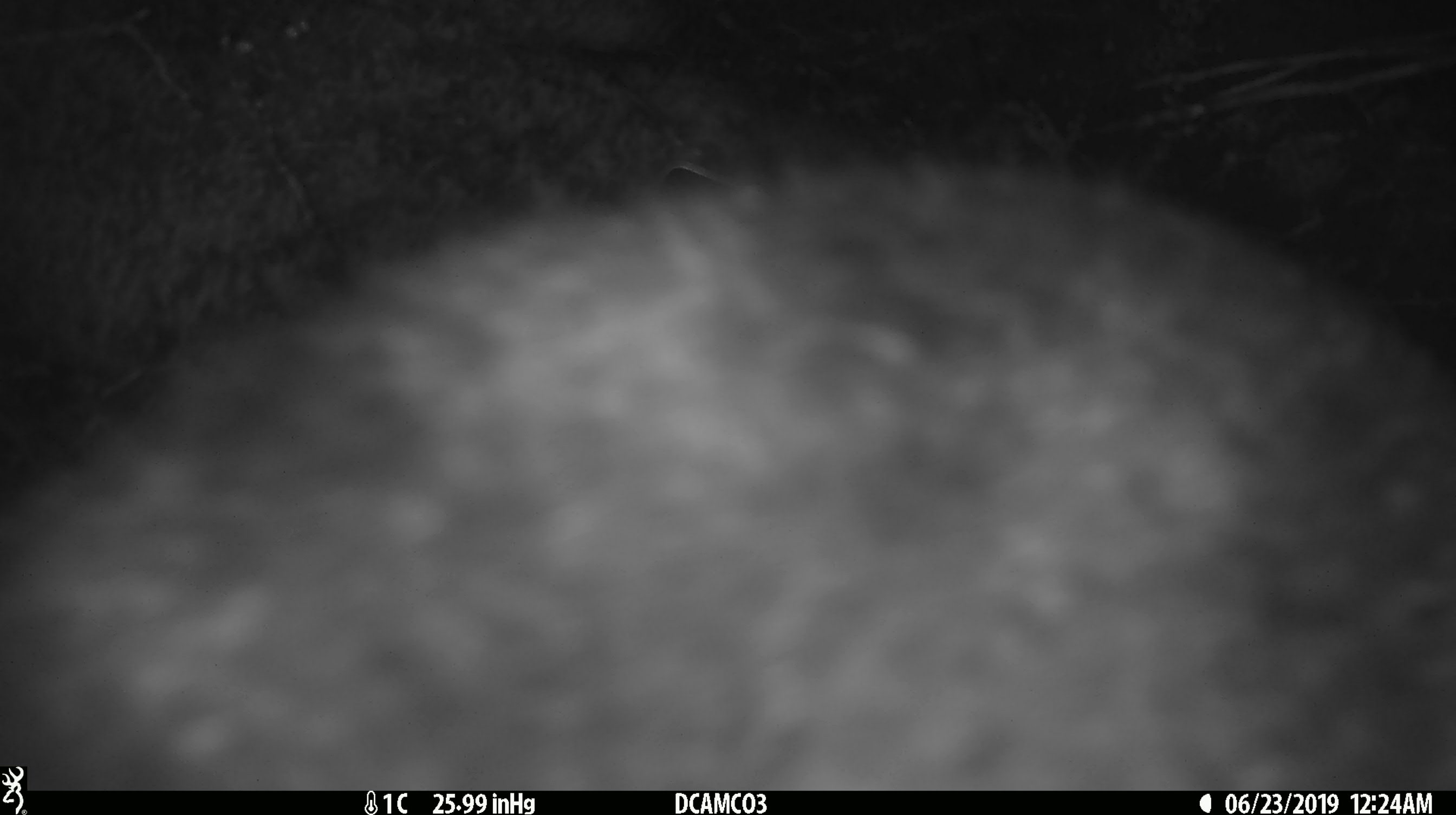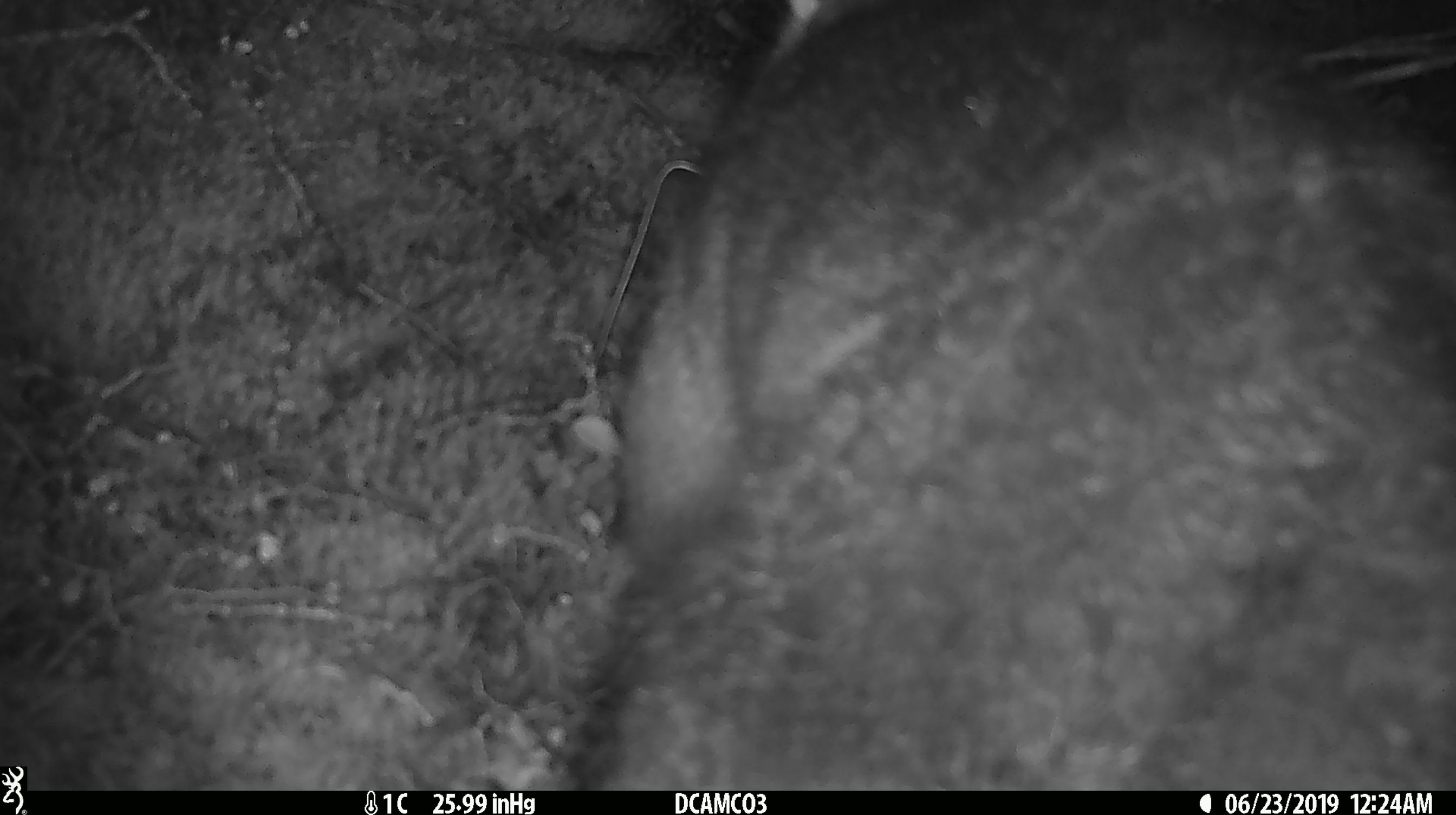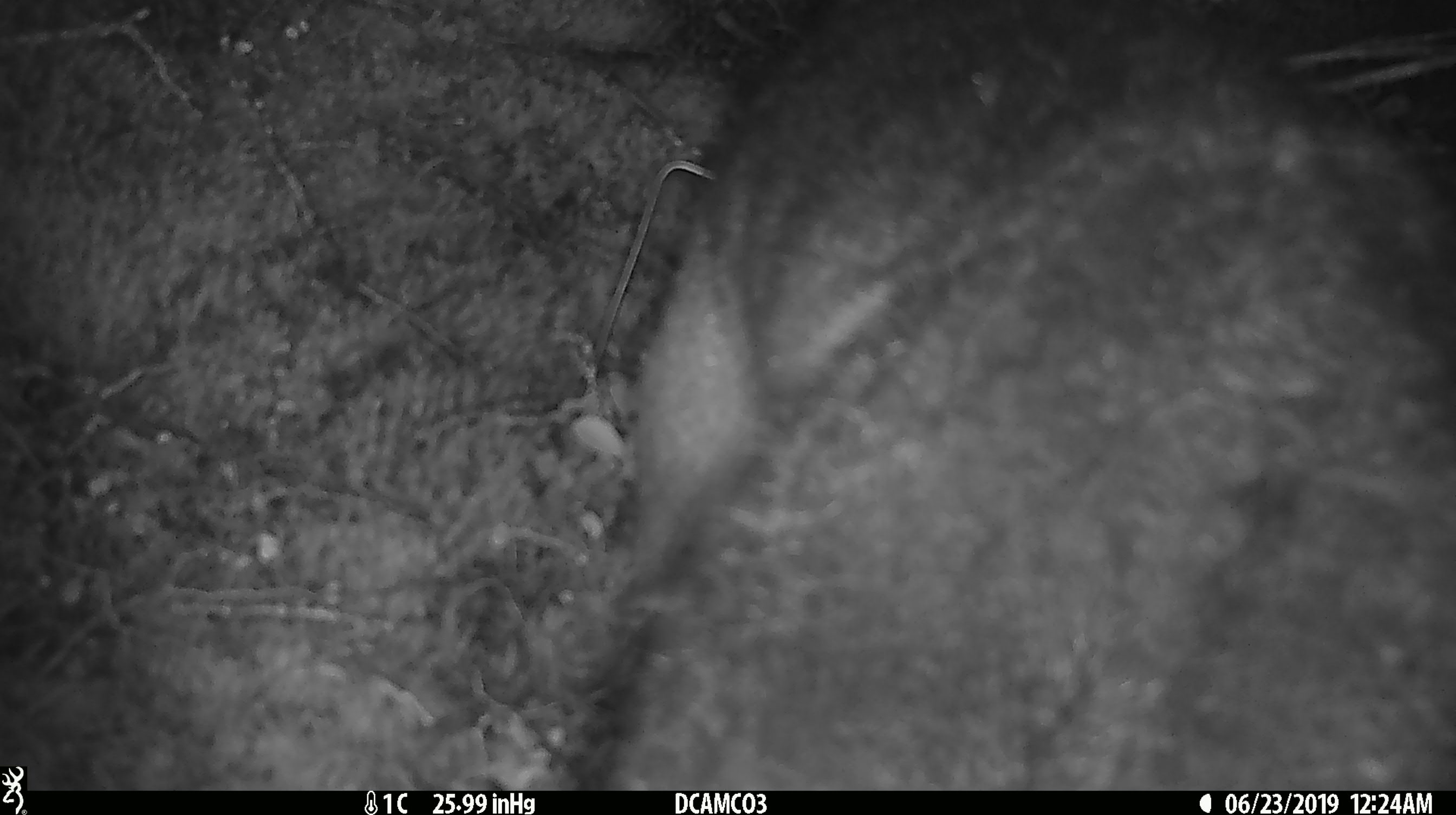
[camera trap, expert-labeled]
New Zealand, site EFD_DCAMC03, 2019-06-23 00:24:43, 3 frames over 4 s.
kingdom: Animalia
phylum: Chordata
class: Mammalia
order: Diprotodontia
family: Phalangeridae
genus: Trichosurus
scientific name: Trichosurus vulpecula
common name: common brushtail possum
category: possum